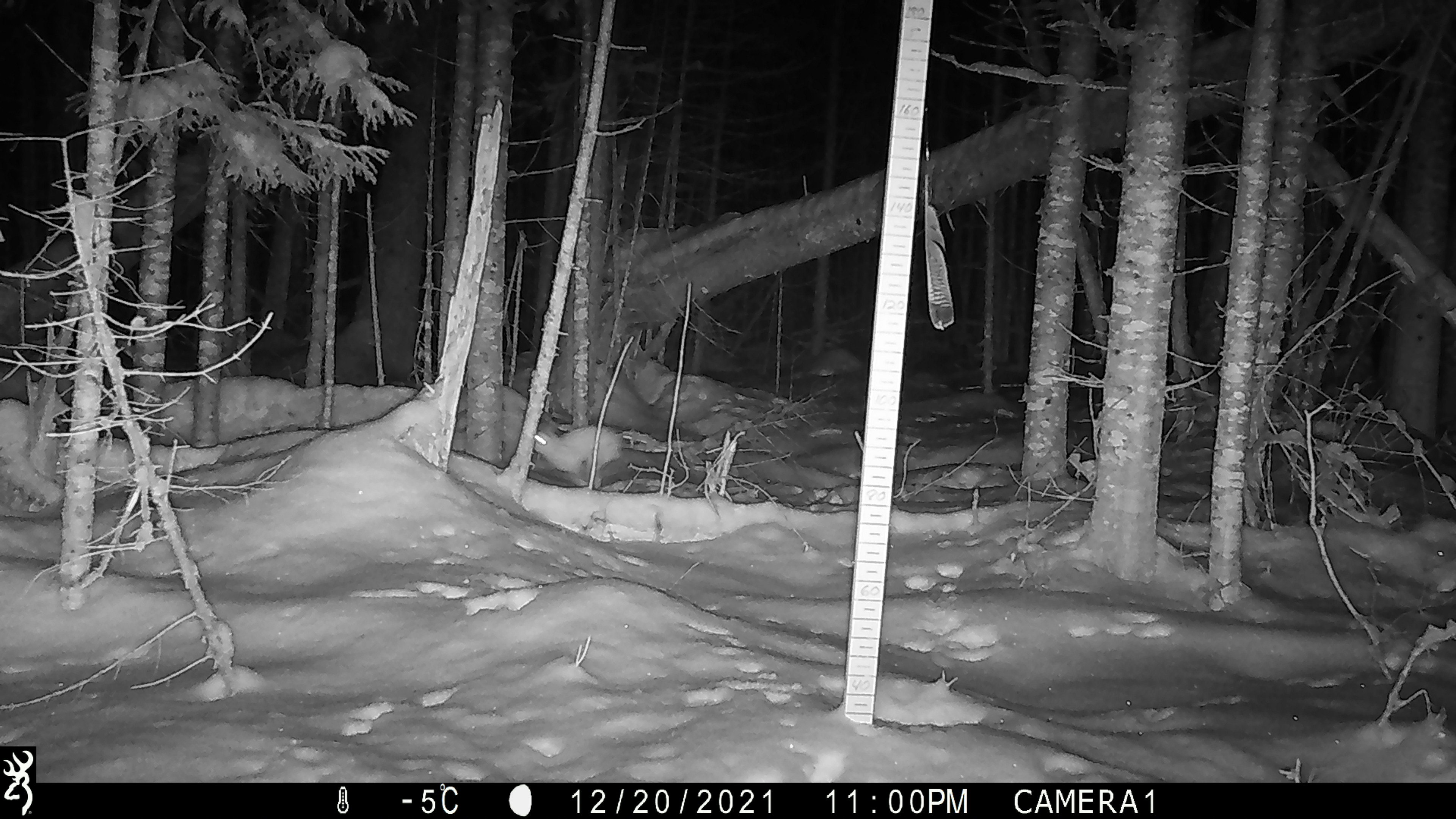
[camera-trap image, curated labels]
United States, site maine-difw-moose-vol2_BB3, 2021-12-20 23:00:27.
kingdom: Animalia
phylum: Chordata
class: Mammalia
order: Lagomorpha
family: Leporidae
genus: Lepus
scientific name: Lepus americanus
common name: snowshoe hare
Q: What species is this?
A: Snowshoe hare (Lepus americanus).